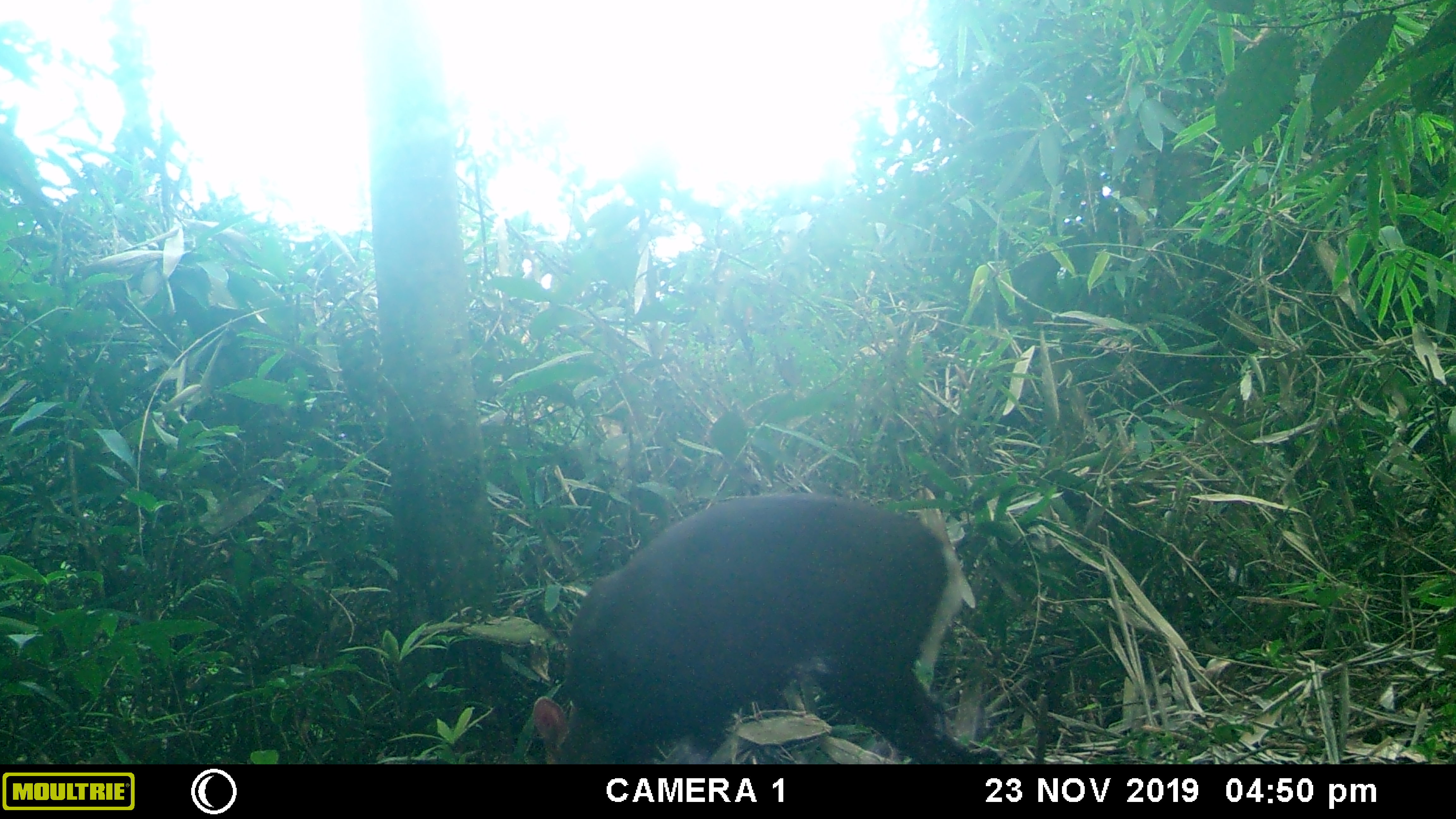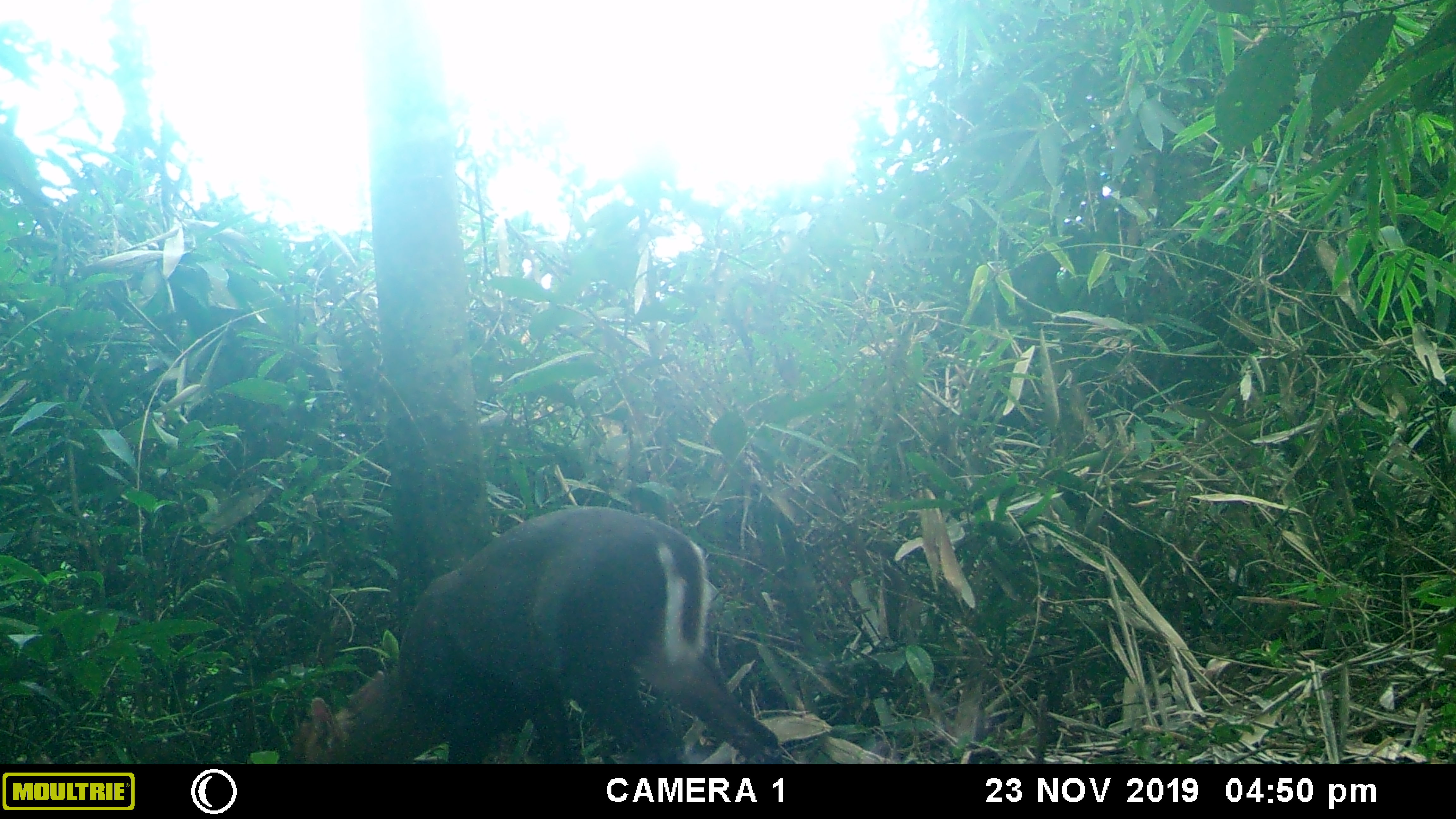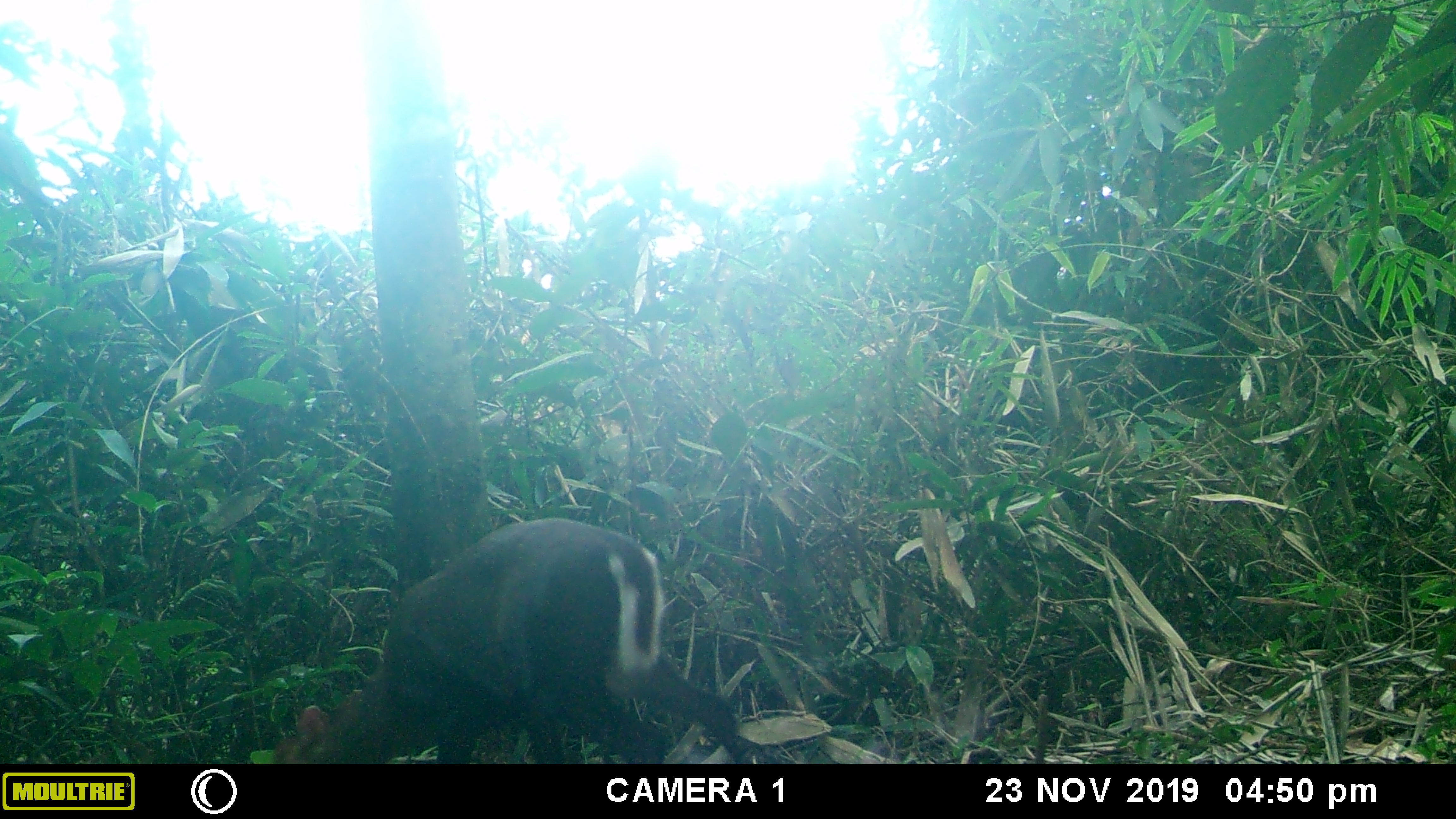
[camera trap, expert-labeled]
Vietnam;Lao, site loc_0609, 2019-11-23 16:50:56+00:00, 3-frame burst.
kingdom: Animalia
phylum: Chordata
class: Mammalia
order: Artiodactyla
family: Cervidae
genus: Muntiacus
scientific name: Muntiacus rooseveltorum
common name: roosevelt's muntjac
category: roosevelts muntjac group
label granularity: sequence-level